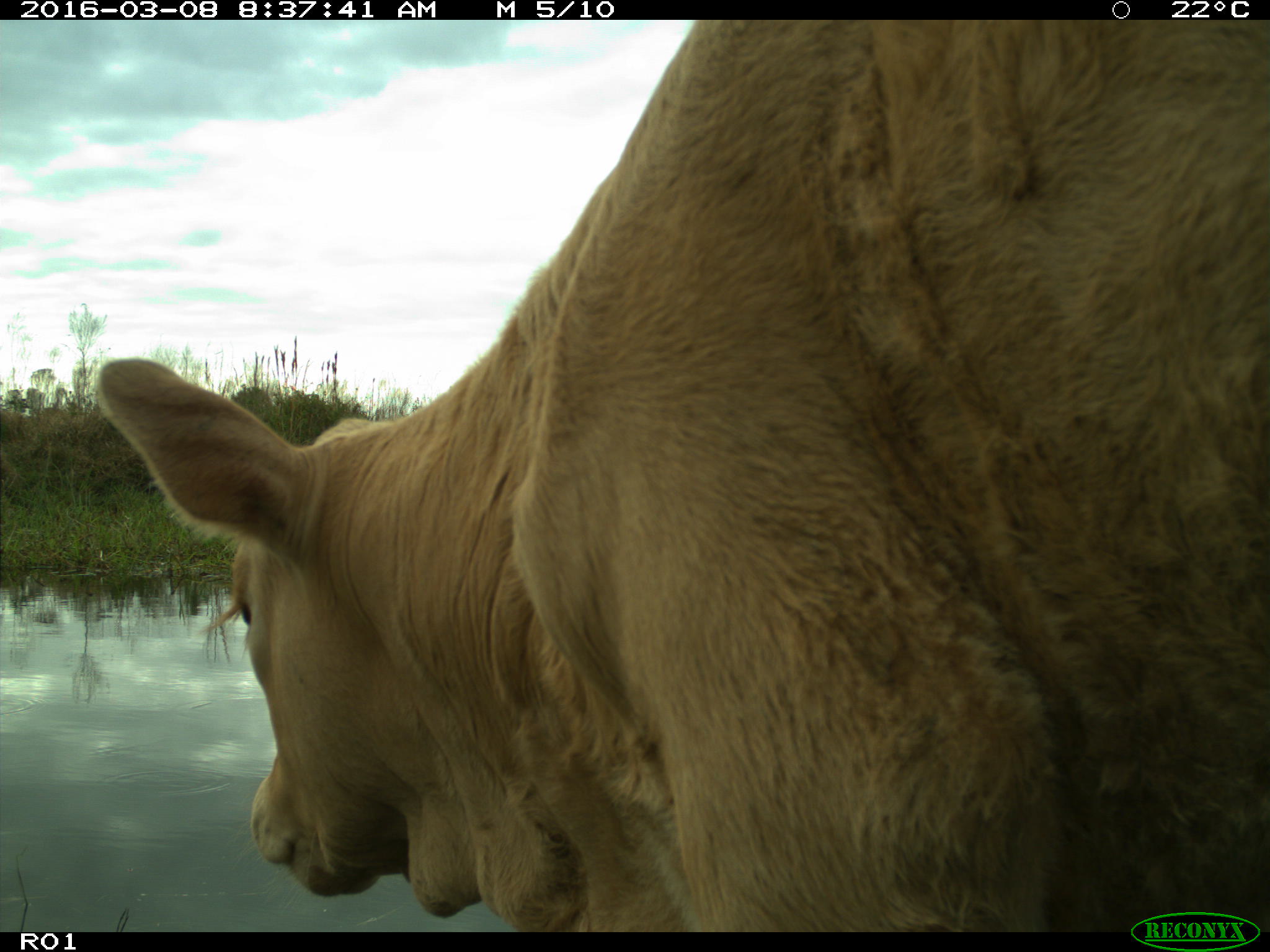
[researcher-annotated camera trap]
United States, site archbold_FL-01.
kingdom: Animalia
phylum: Chordata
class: Mammalia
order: Artiodactyla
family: Bovidae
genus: Bos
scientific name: Bos taurus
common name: domestic cow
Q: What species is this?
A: Bos taurus (domestic cow).